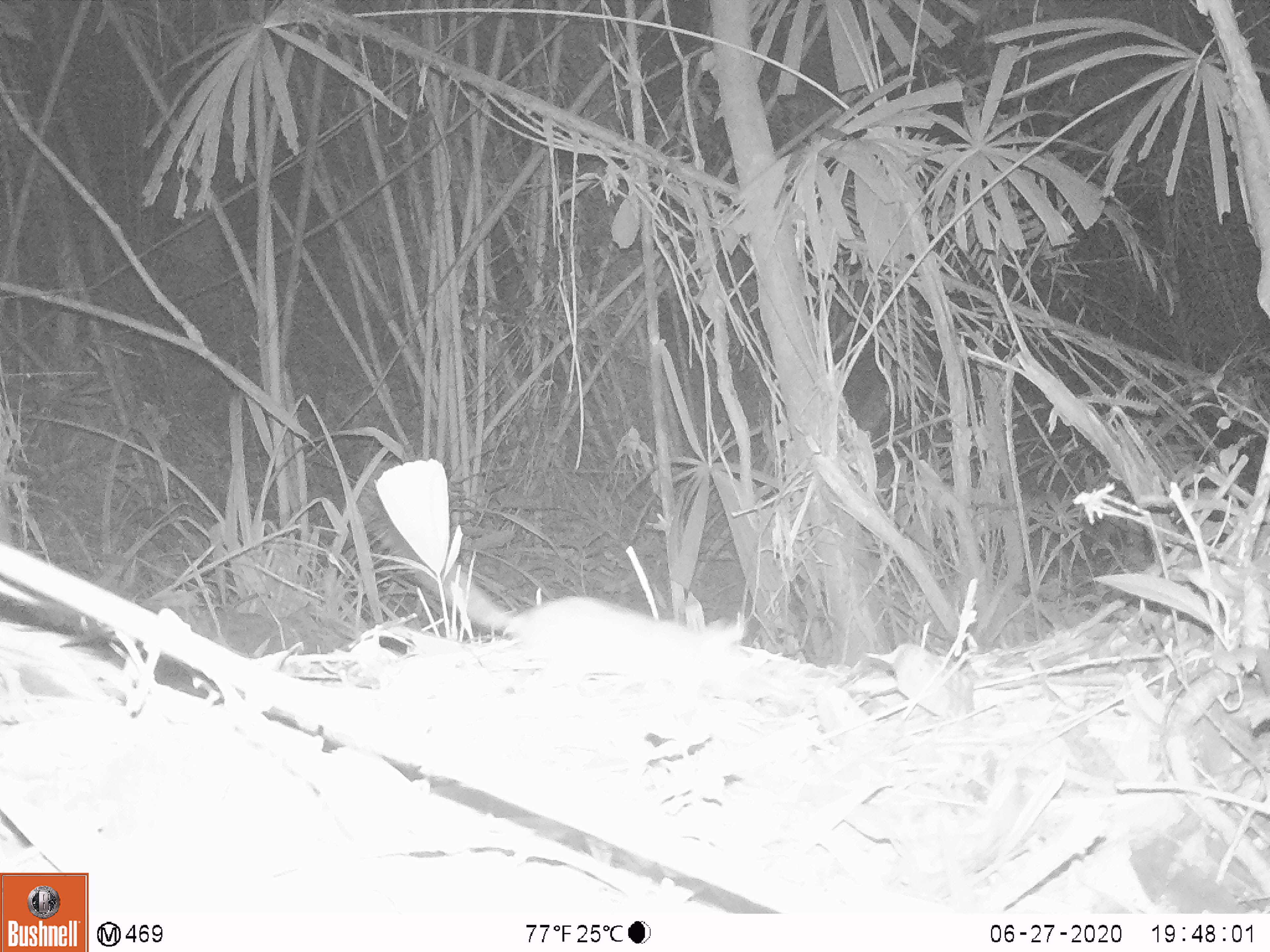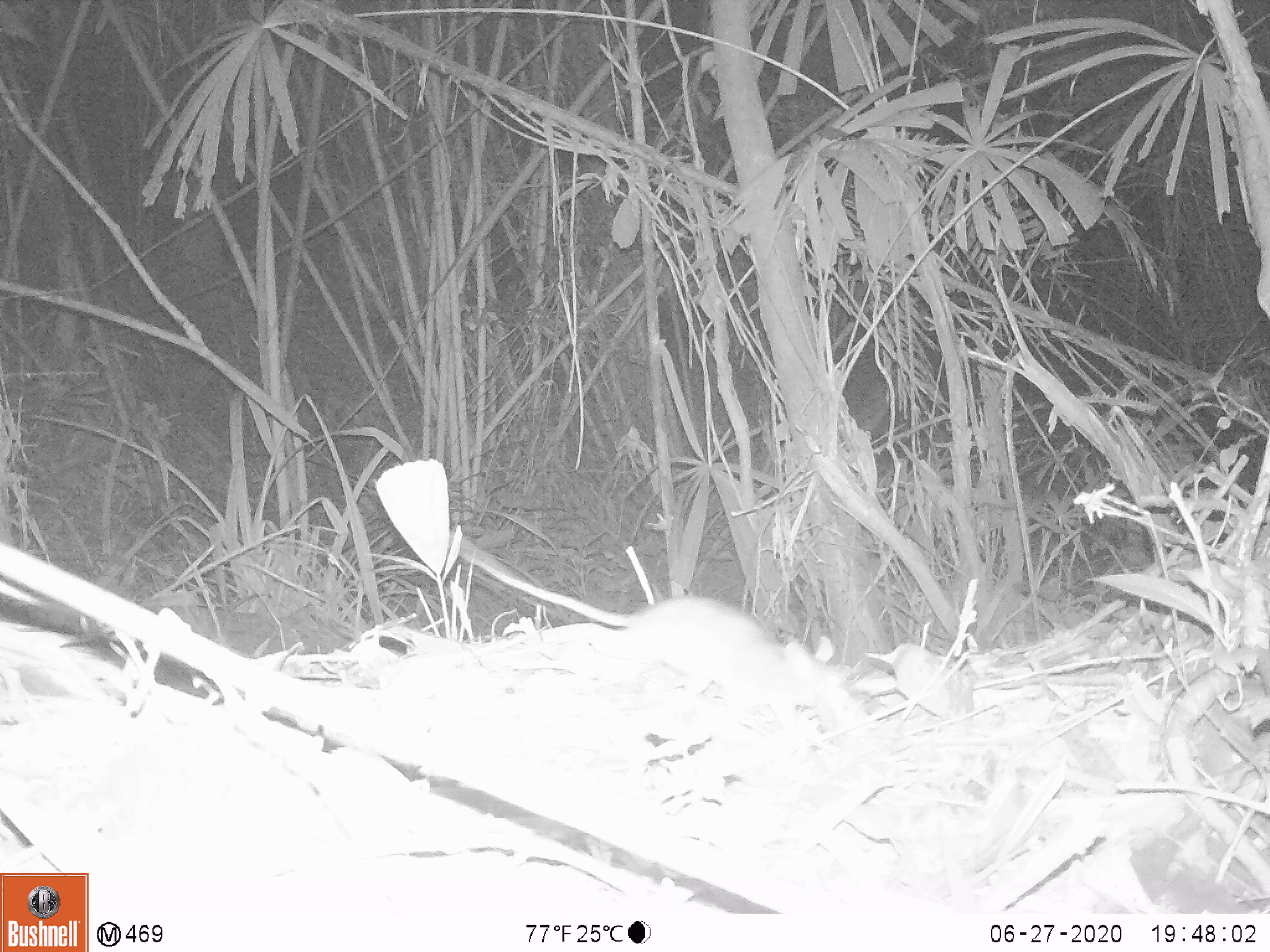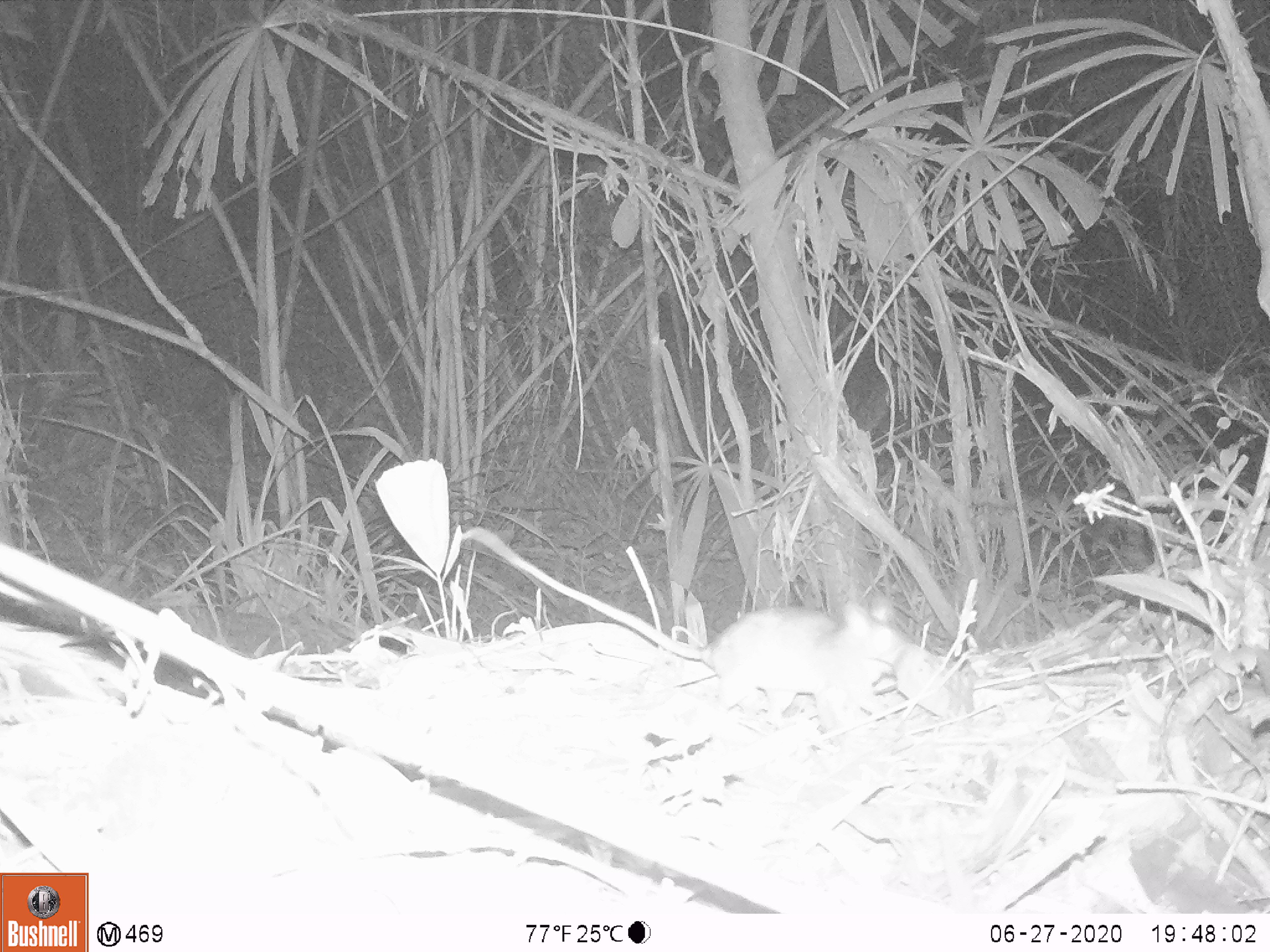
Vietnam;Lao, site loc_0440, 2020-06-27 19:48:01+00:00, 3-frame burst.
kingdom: Animalia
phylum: Chordata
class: Mammalia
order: Rodentia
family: Muridae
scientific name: Muridae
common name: old-world mice and rats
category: unidentified murid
Unidentified murid (old-world mice and rats) (Muridae). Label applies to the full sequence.